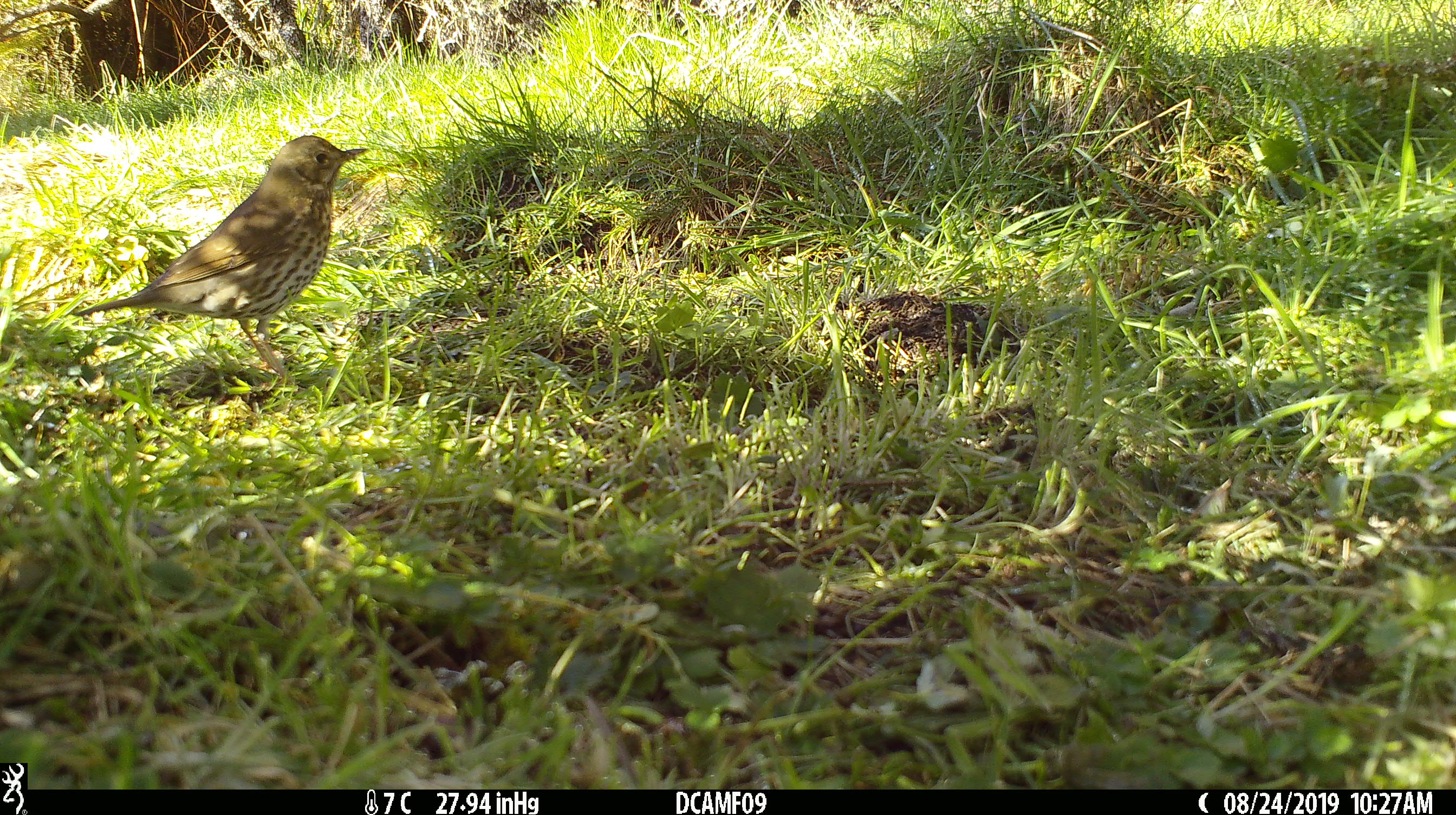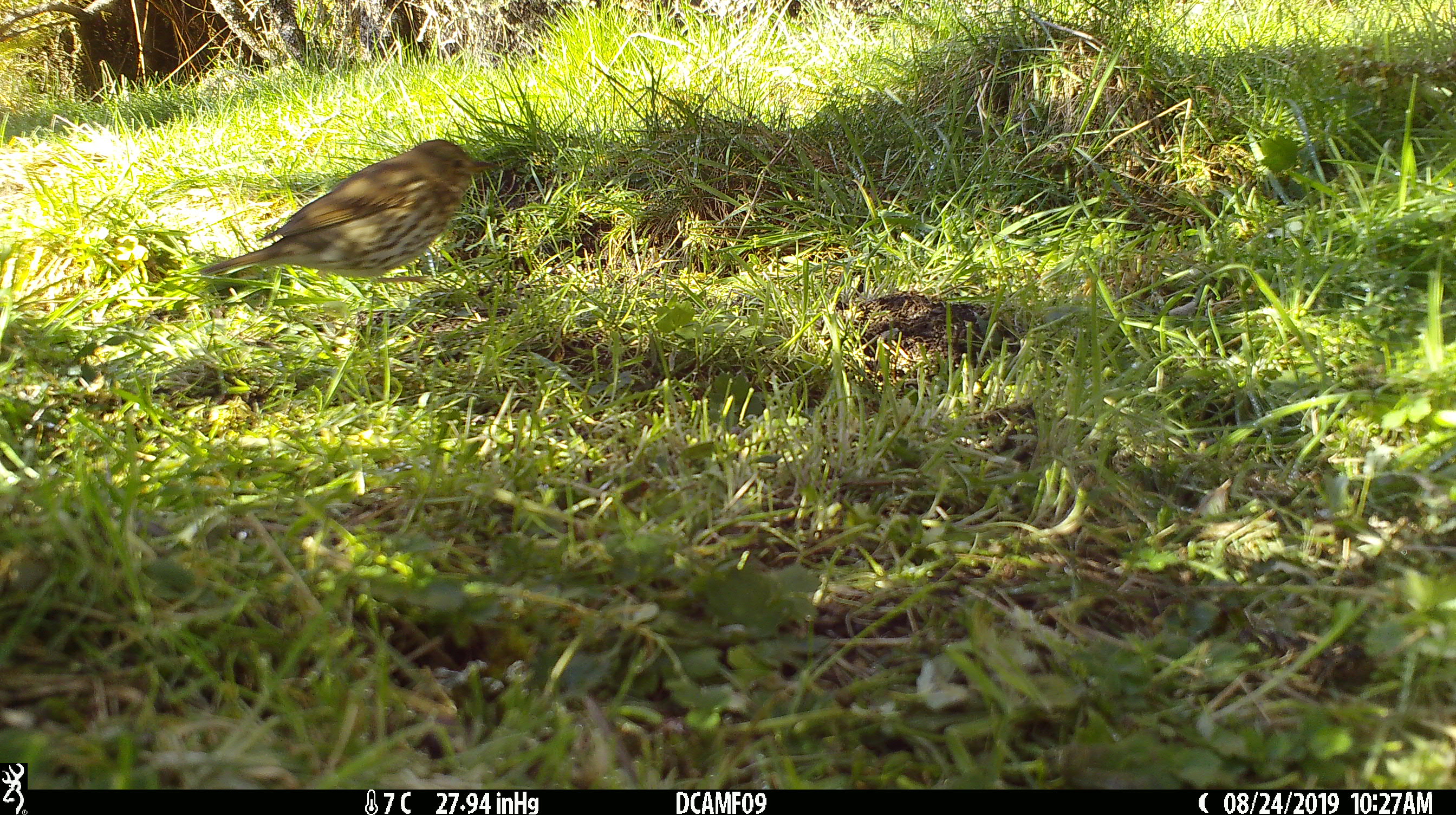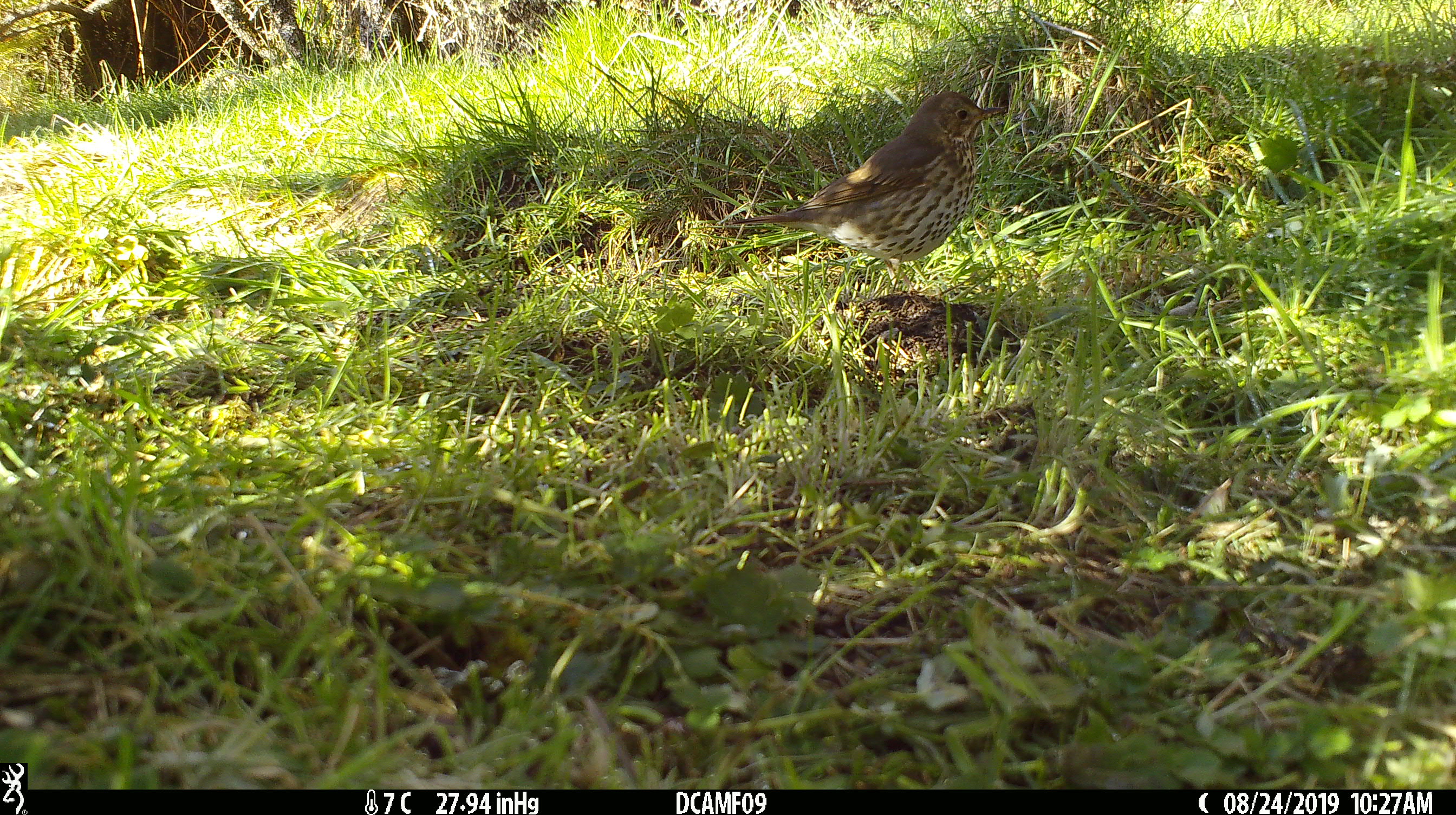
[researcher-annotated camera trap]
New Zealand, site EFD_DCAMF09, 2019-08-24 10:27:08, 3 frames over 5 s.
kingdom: Animalia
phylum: Chordata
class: Aves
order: Passeriformes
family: Turdidae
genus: Turdus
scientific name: Turdus philomelos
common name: song thrush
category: thrush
Thrush (song thrush) (Turdus philomelos).